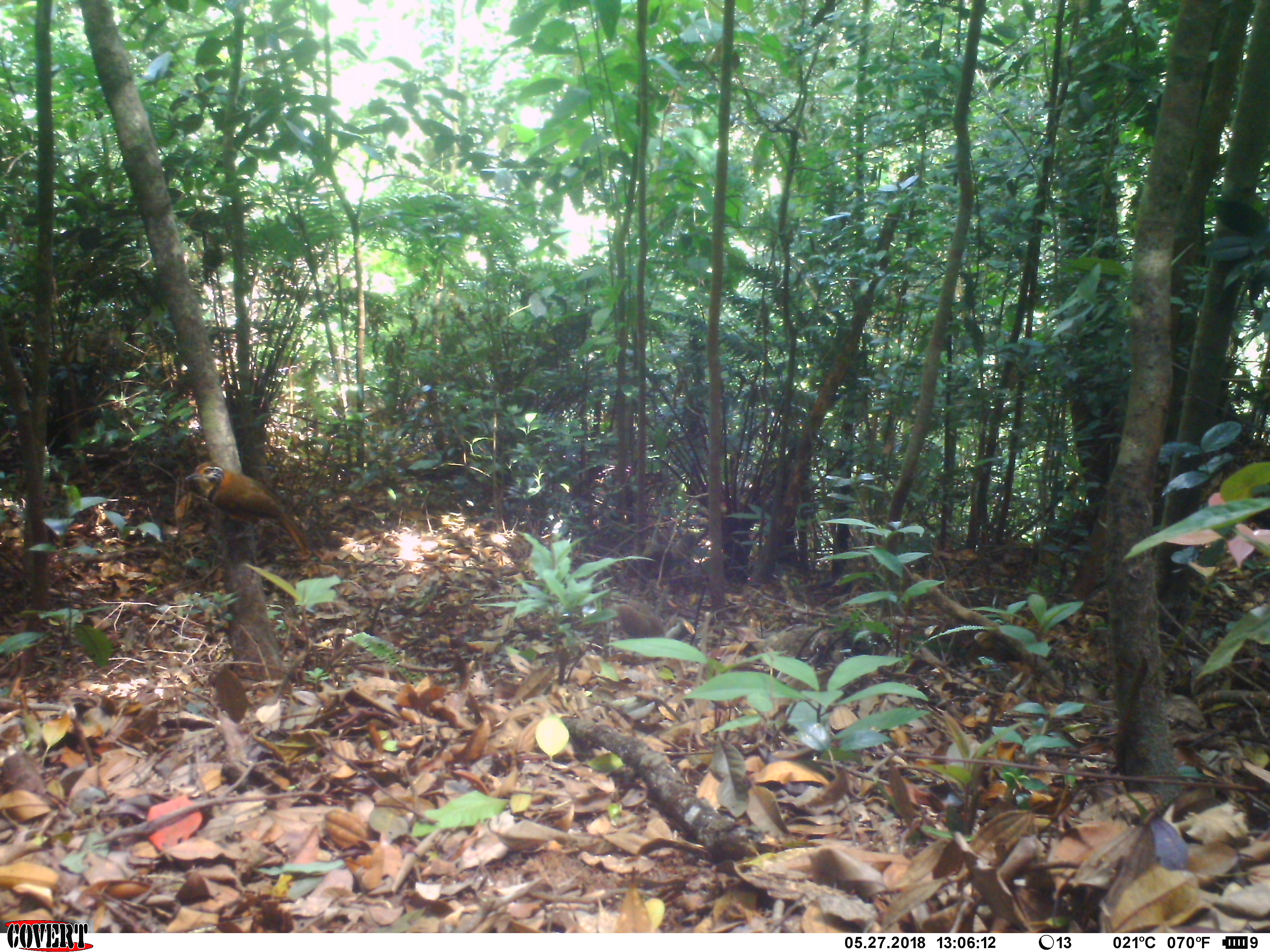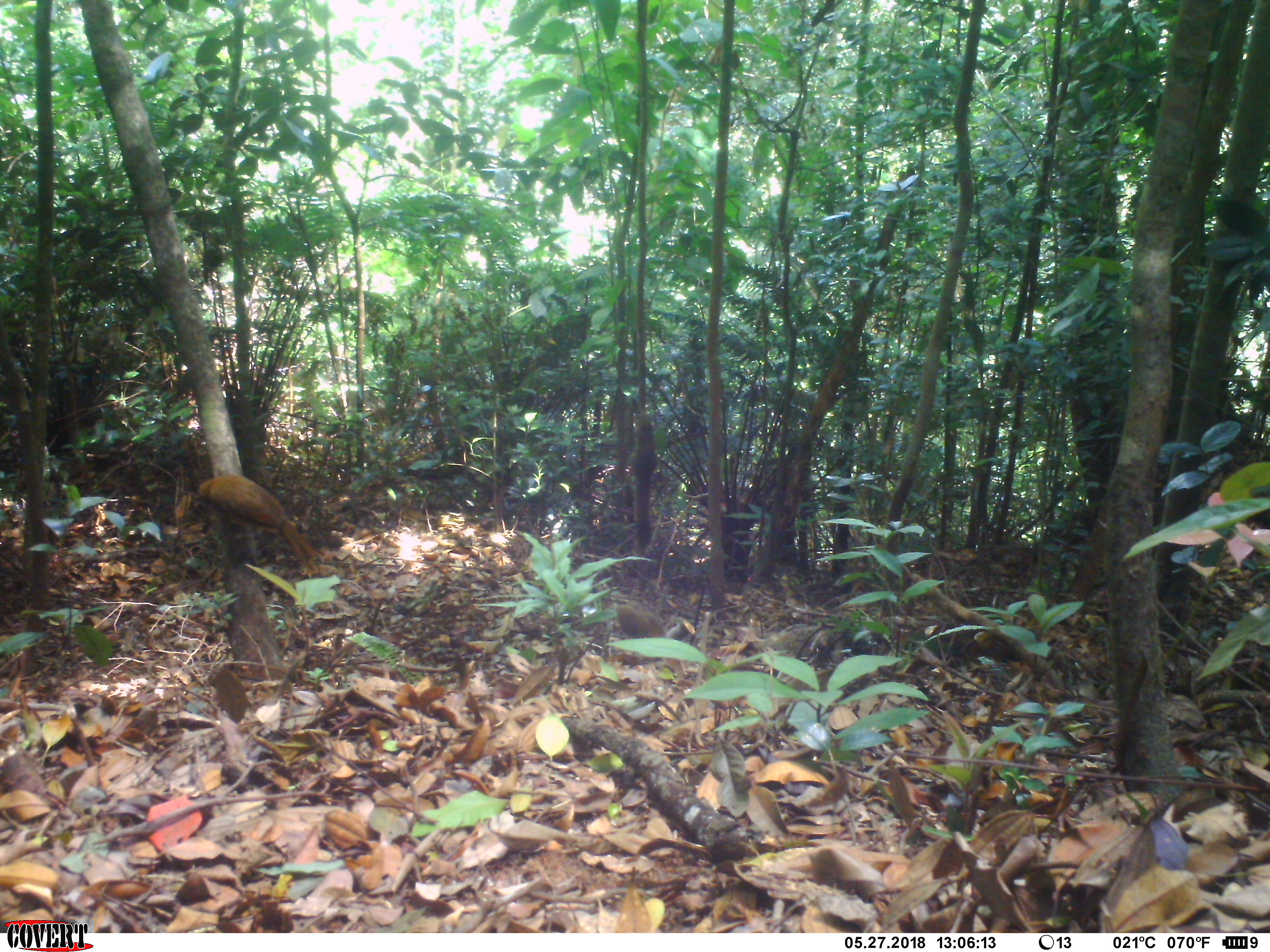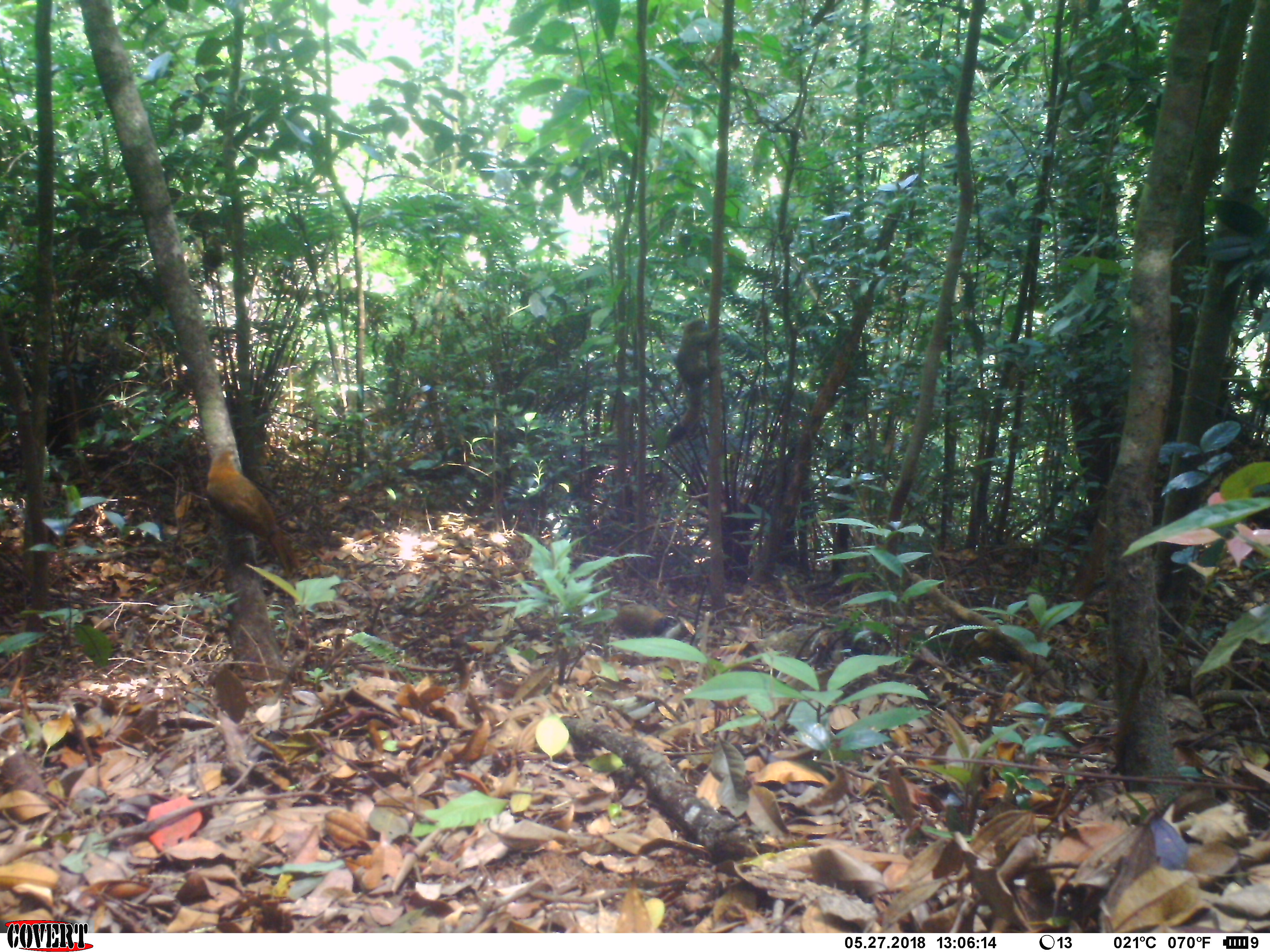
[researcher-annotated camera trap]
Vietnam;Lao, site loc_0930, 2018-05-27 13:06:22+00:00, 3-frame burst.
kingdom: Animalia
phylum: Chordata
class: Aves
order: Passeriformes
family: Leiothrichidae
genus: Pterorhinus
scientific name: Pterorhinus pectoralis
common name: necklaced laughingthrush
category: necklaced laughingthrush sp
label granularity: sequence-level